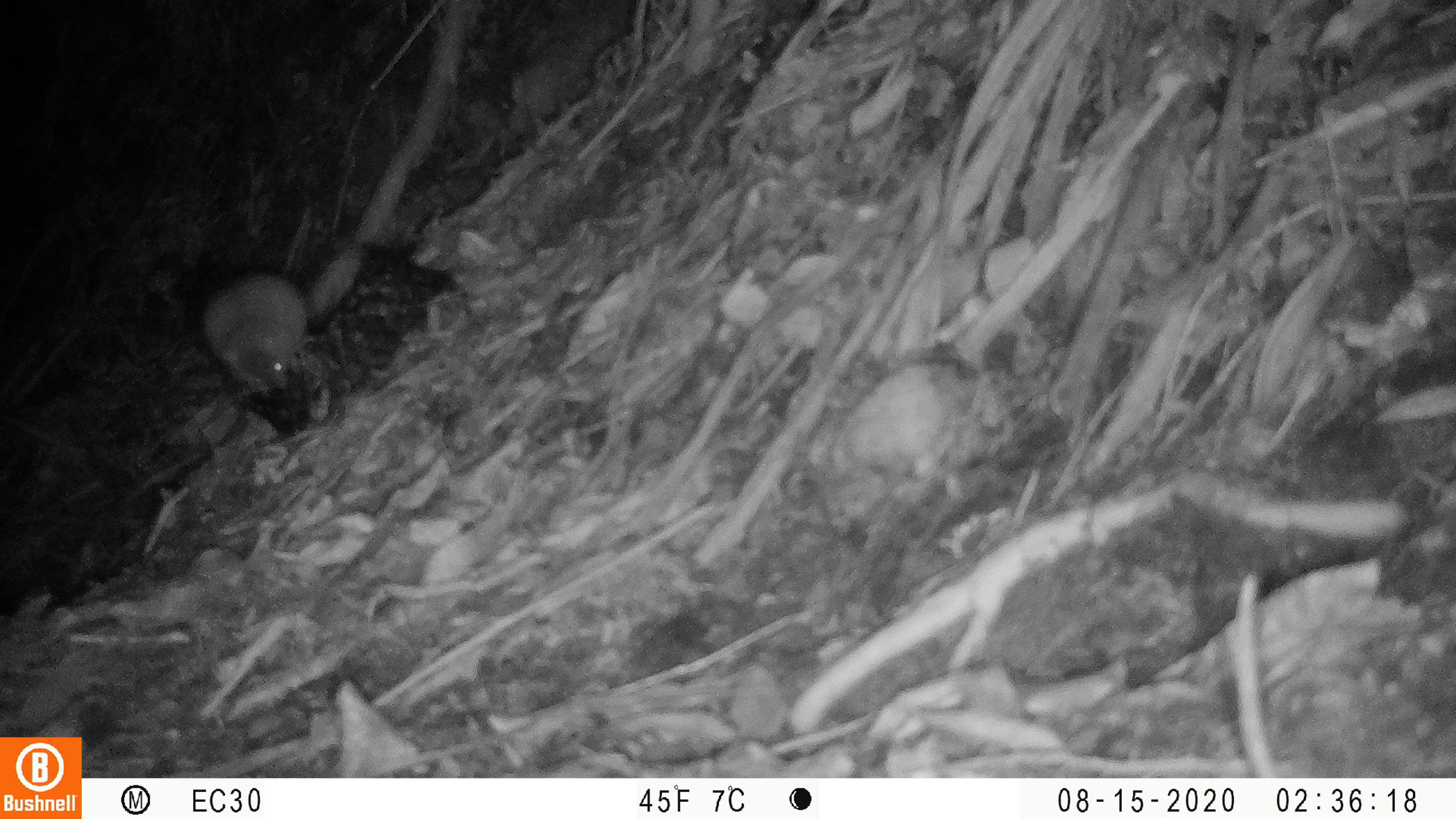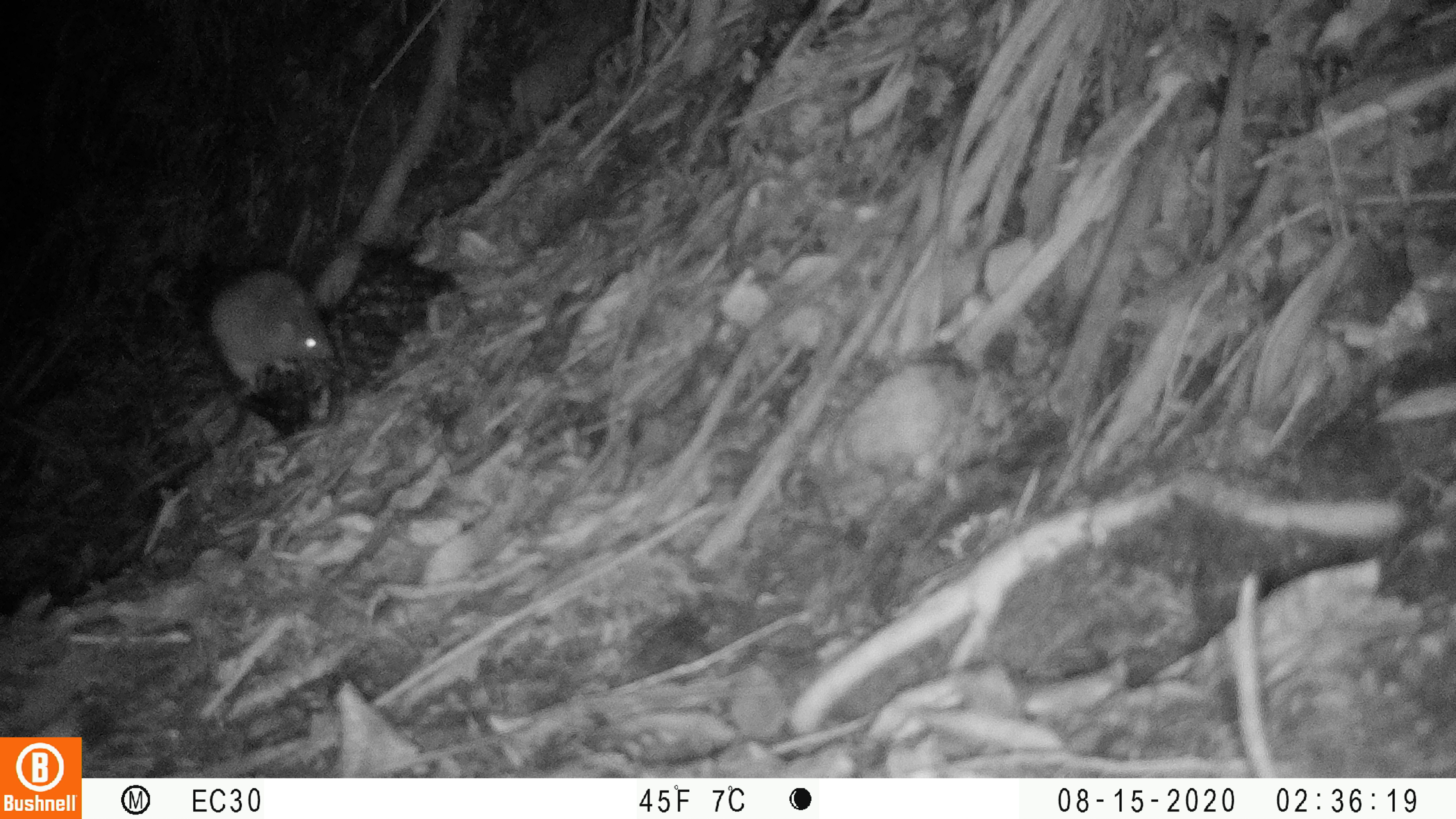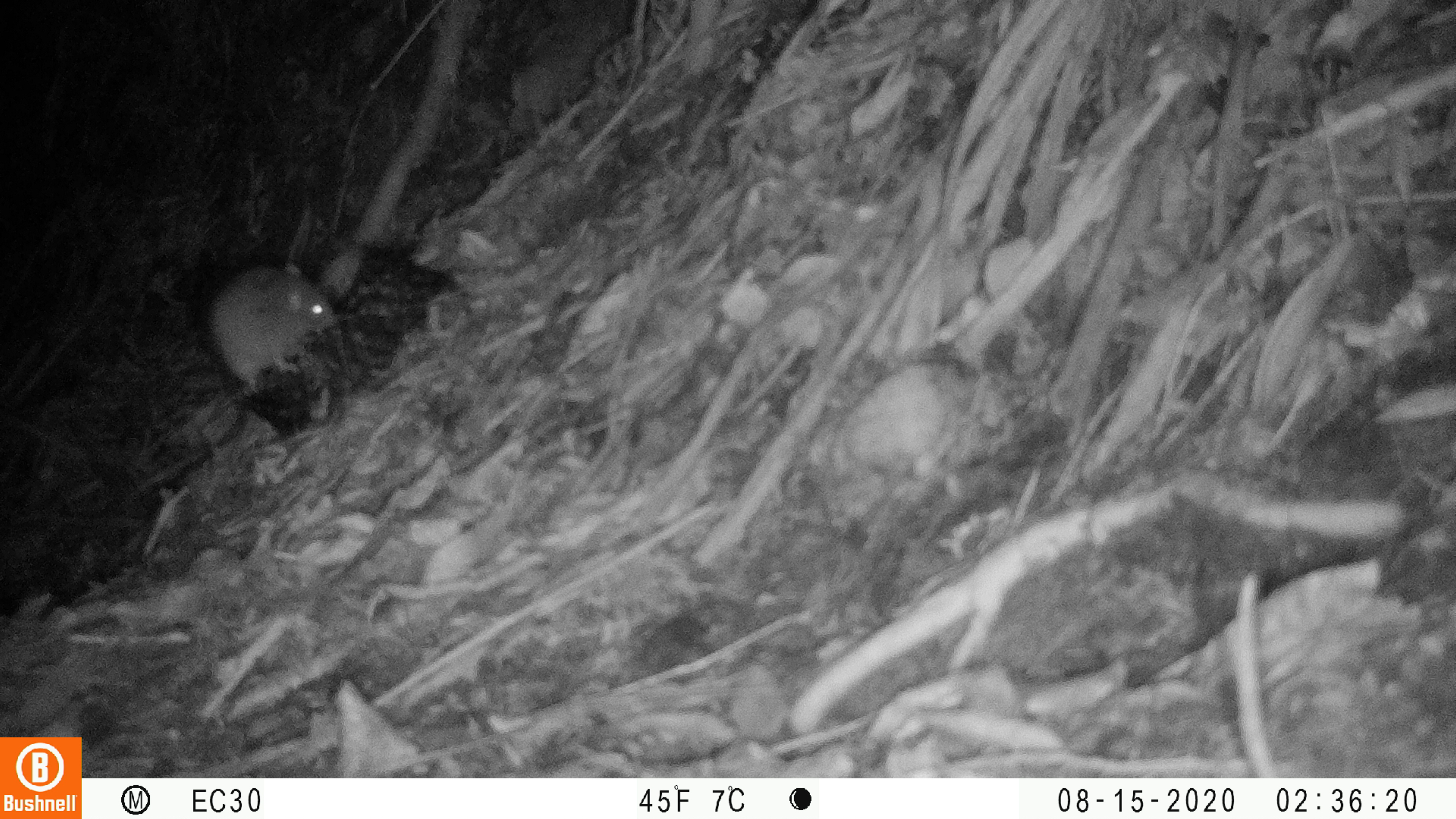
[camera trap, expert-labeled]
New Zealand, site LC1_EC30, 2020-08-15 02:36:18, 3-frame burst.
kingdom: Animalia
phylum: Chordata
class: Mammalia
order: Rodentia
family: Muridae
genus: Rattus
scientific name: Rattus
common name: rat